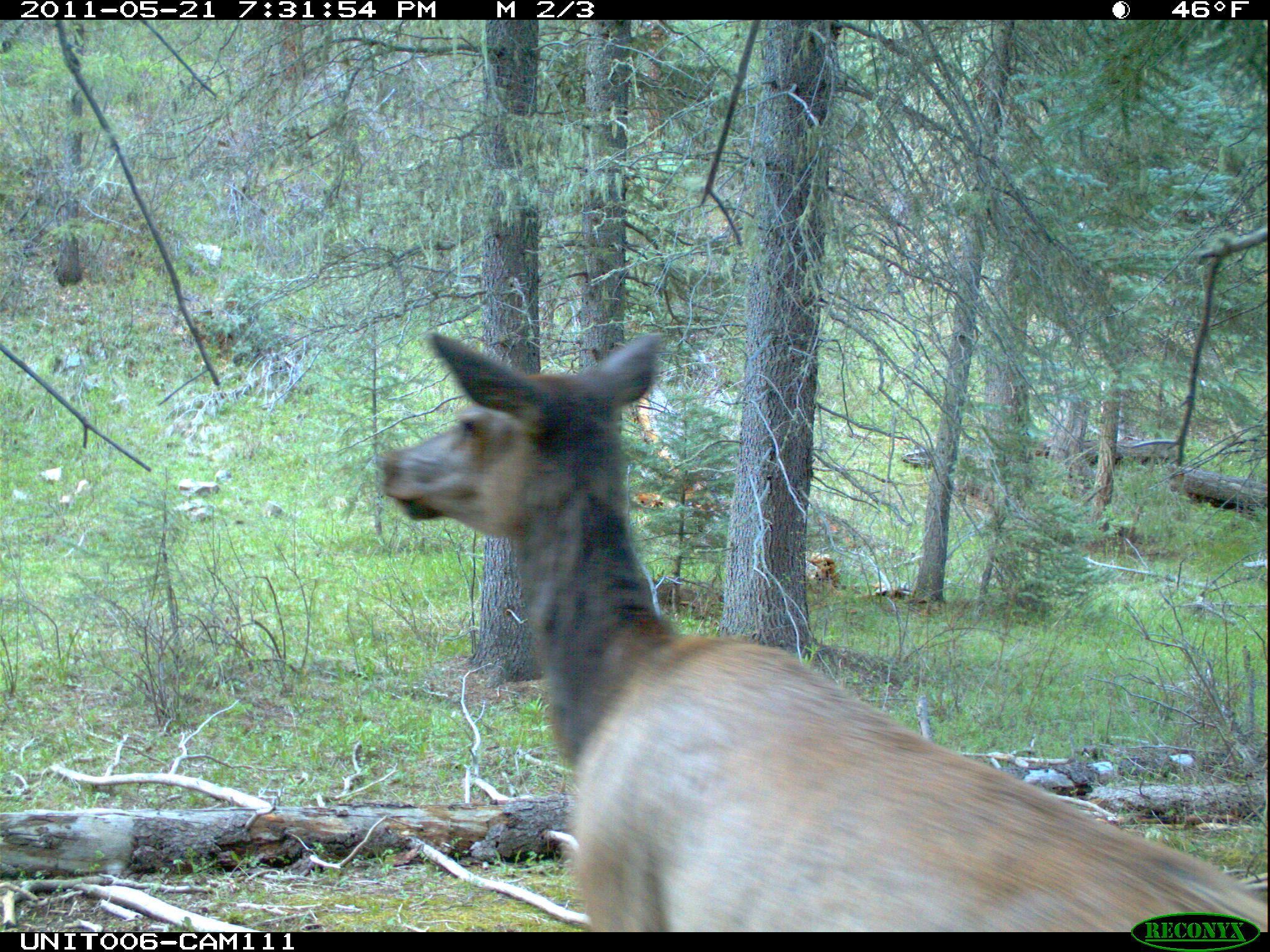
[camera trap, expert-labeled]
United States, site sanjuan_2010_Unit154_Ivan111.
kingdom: Animalia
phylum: Chordata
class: Mammalia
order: Artiodactyla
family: Cervidae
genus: Cervus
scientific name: Cervus elaphus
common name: red deer